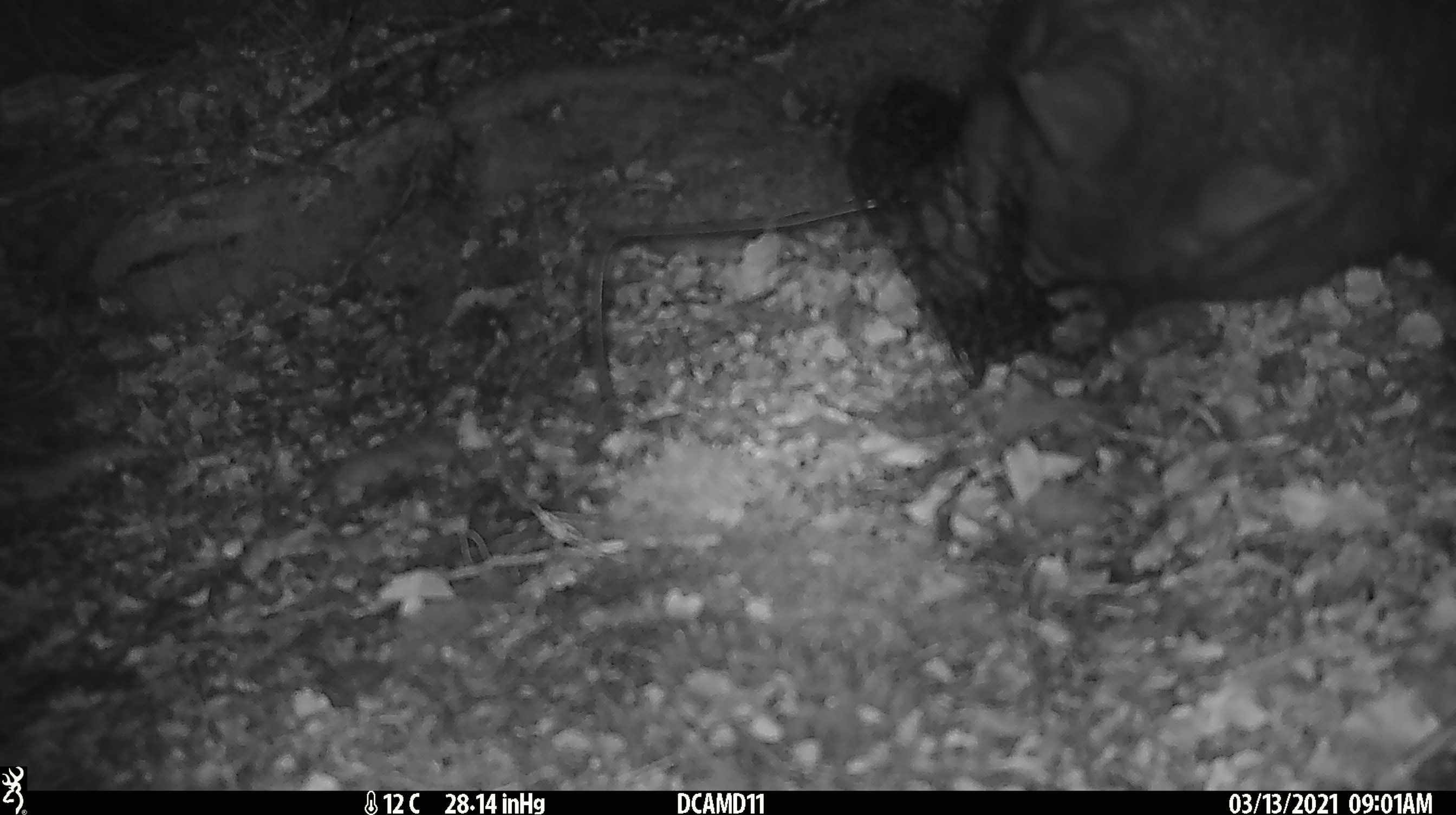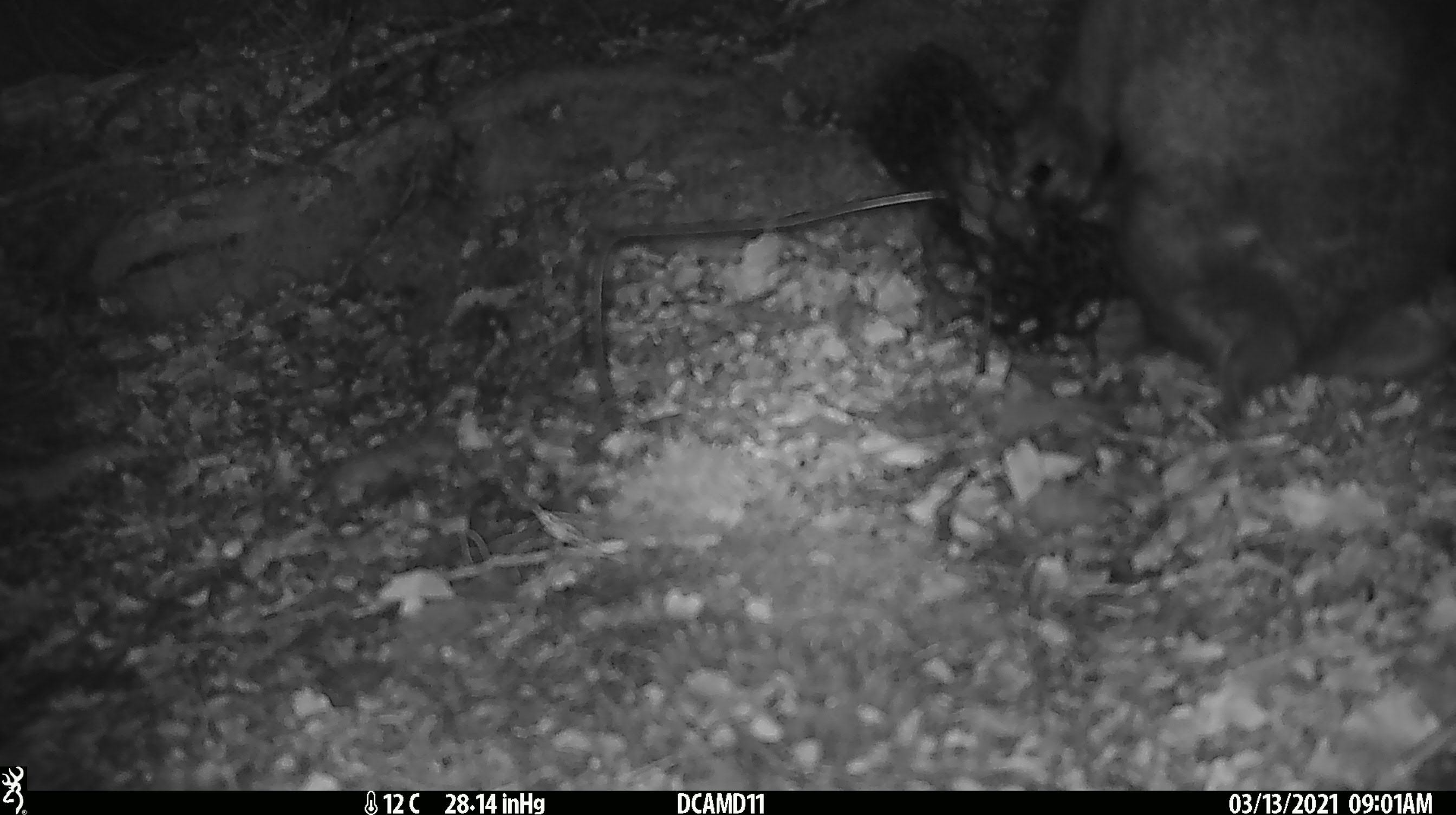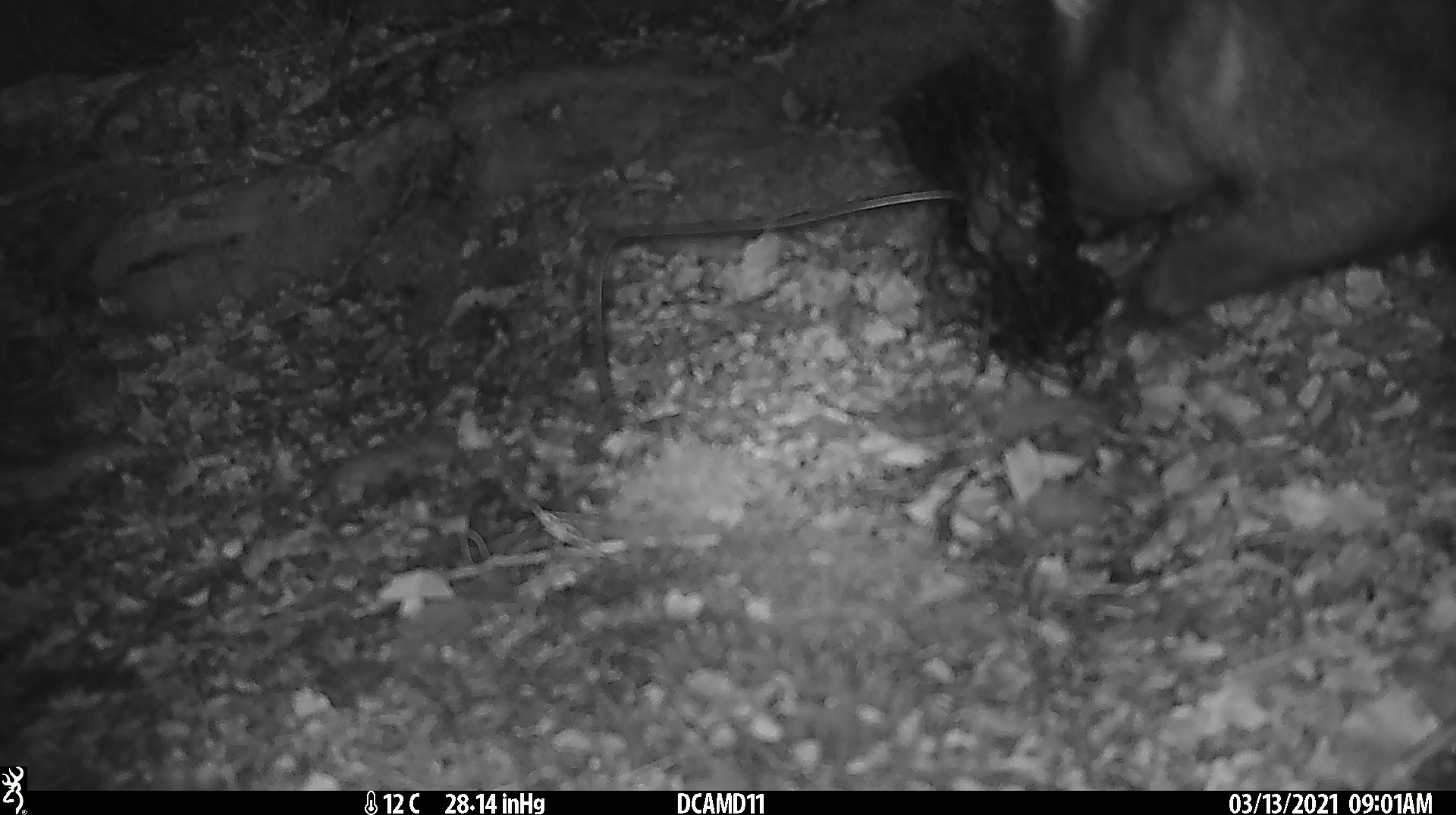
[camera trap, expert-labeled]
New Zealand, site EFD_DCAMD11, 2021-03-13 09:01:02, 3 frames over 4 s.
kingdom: Animalia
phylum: Chordata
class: Mammalia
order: Diprotodontia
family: Phalangeridae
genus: Trichosurus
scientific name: Trichosurus vulpecula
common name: common brushtail possum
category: possum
Possum (common brushtail possum) (Trichosurus vulpecula).